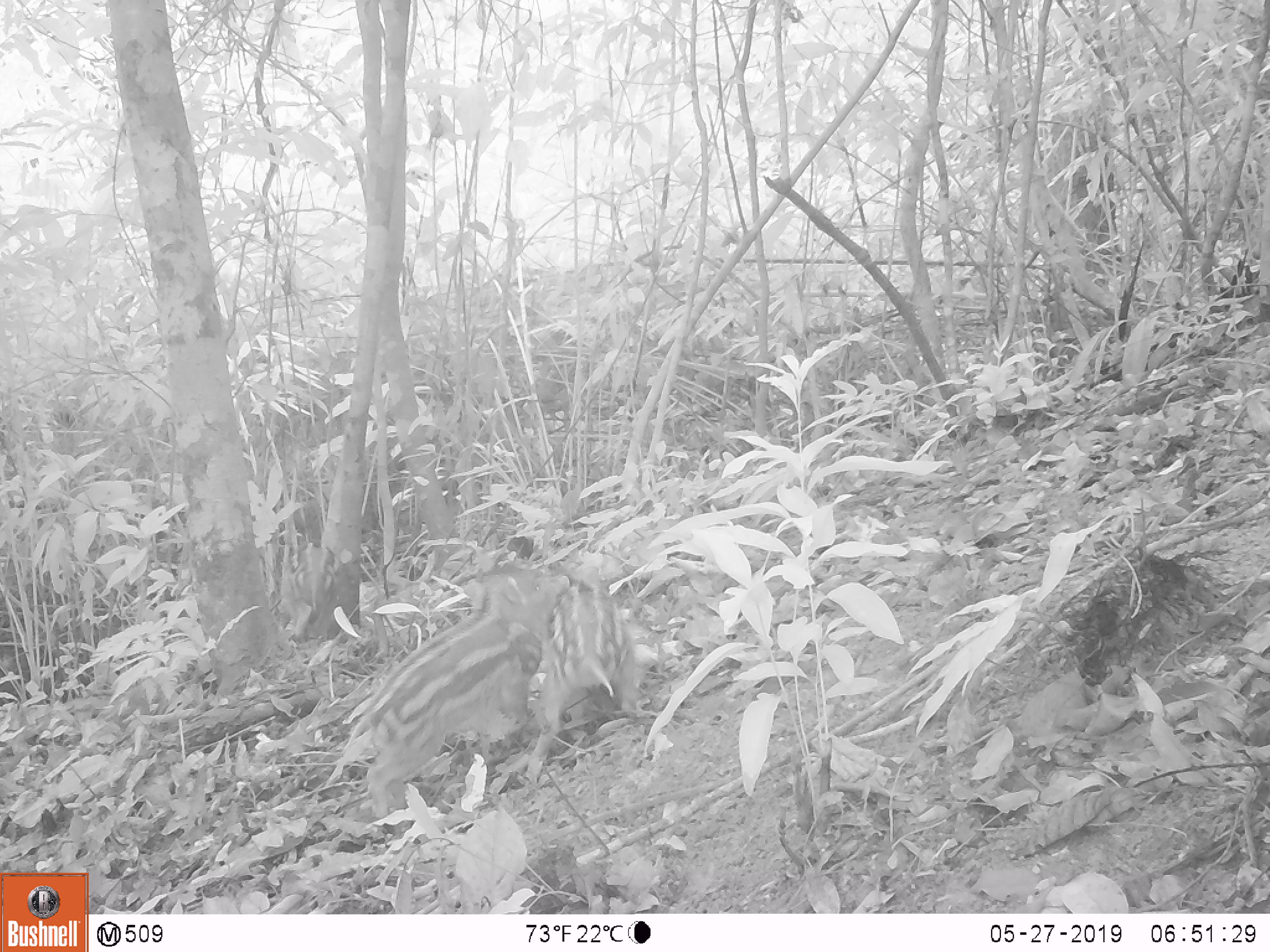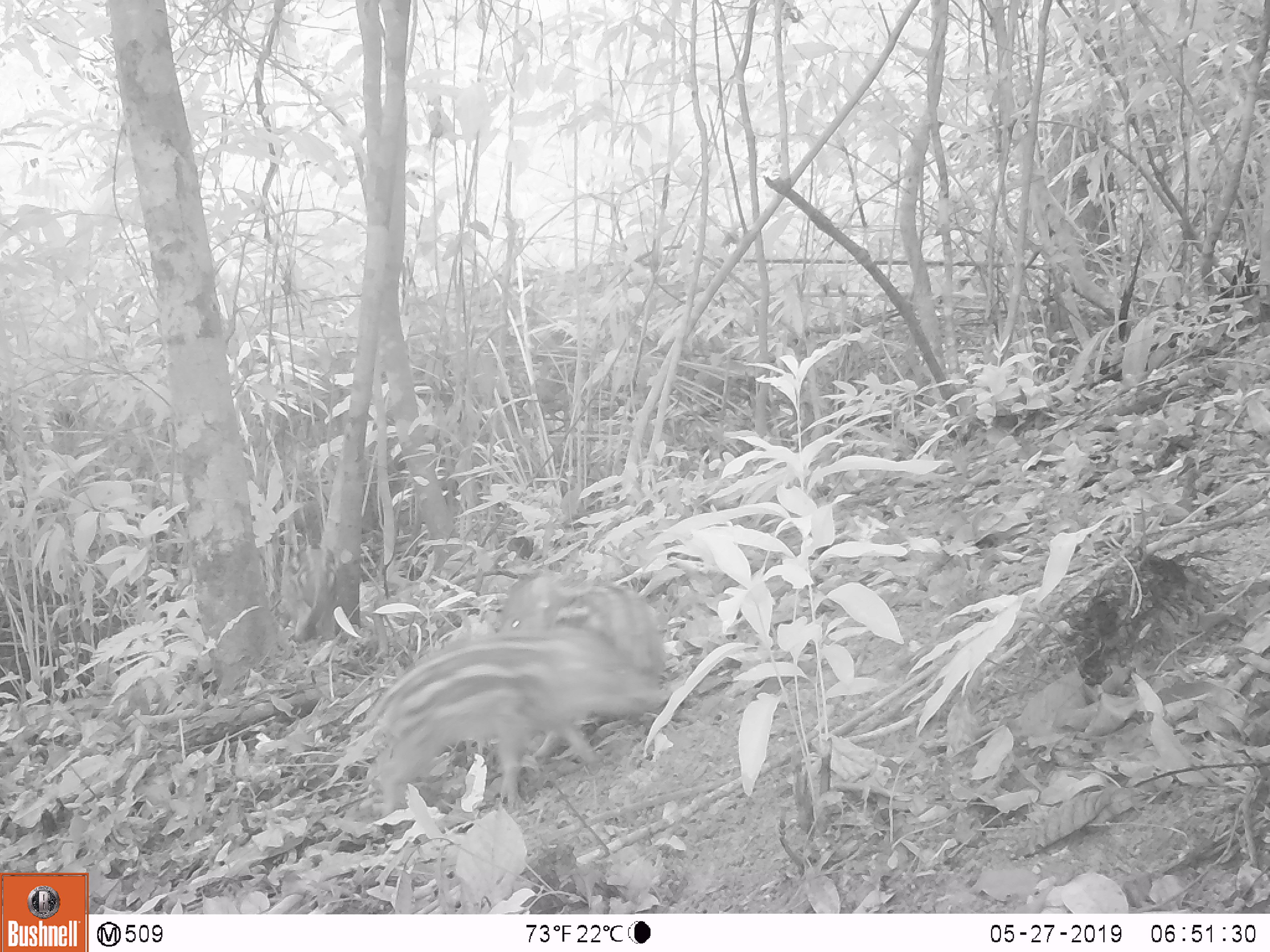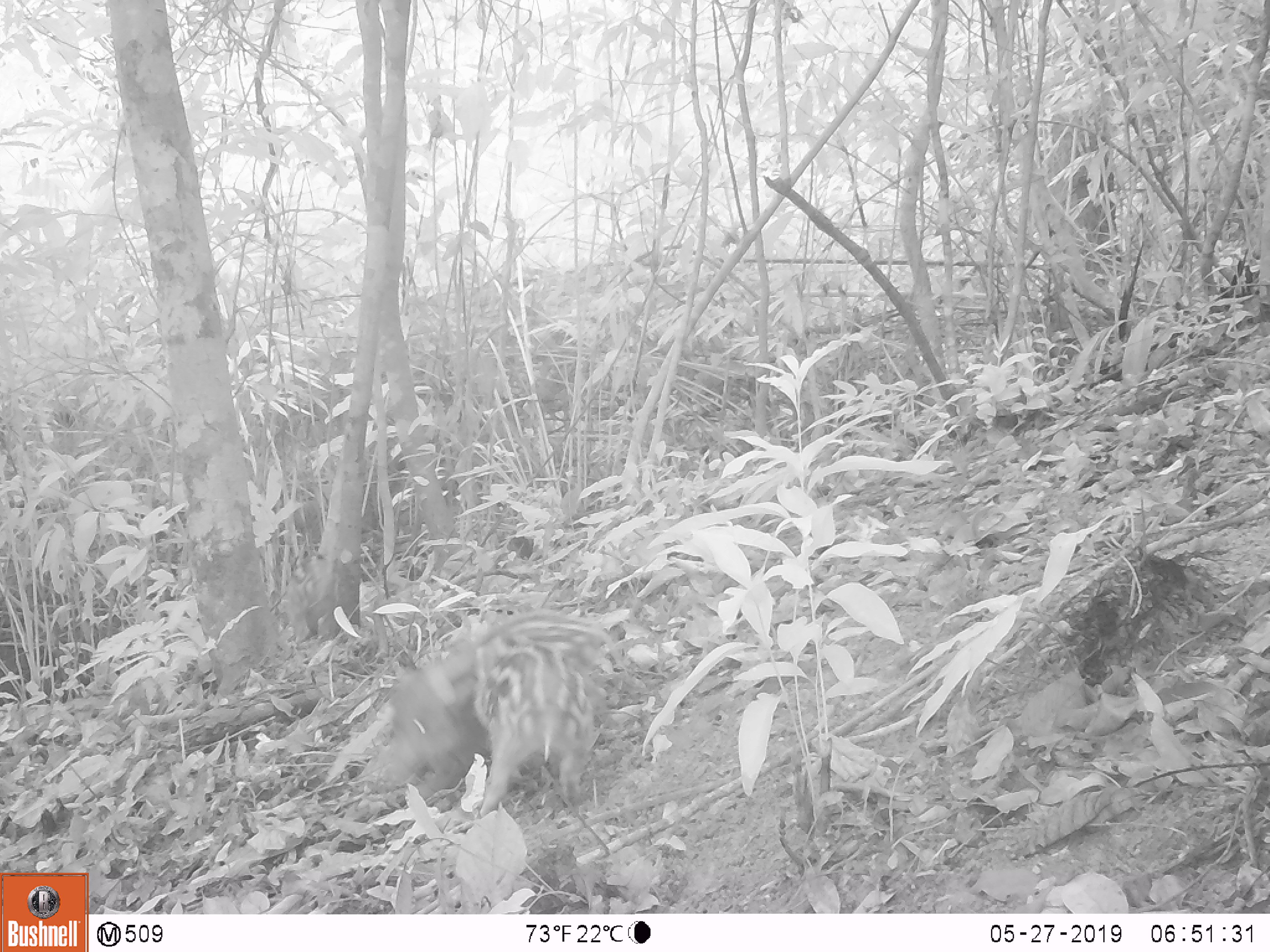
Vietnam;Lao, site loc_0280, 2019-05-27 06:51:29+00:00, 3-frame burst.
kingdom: Animalia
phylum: Chordata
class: Mammalia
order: Artiodactyla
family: Suidae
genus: Sus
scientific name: Sus scrofa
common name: eurasian wild pig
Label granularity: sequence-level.